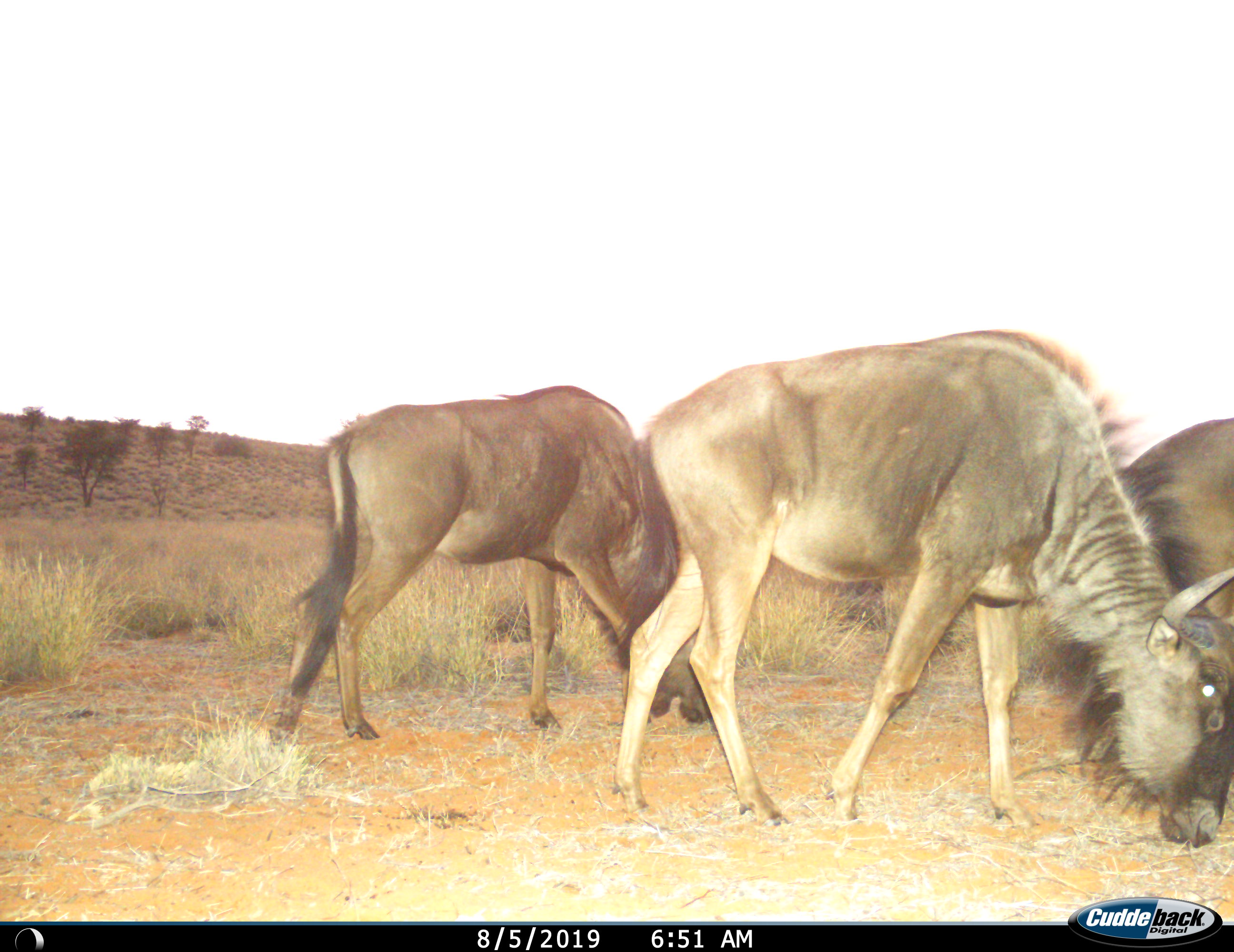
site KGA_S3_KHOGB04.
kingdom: Animalia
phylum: Chordata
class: Mammalia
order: Artiodactyla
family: Bovidae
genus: Connochaetes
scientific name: Connochaetes taurinus taurinus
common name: blue wildebeest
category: wildebeestblue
Wildebeestblue (blue wildebeest) (Connochaetes taurinus taurinus), count 3. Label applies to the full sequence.